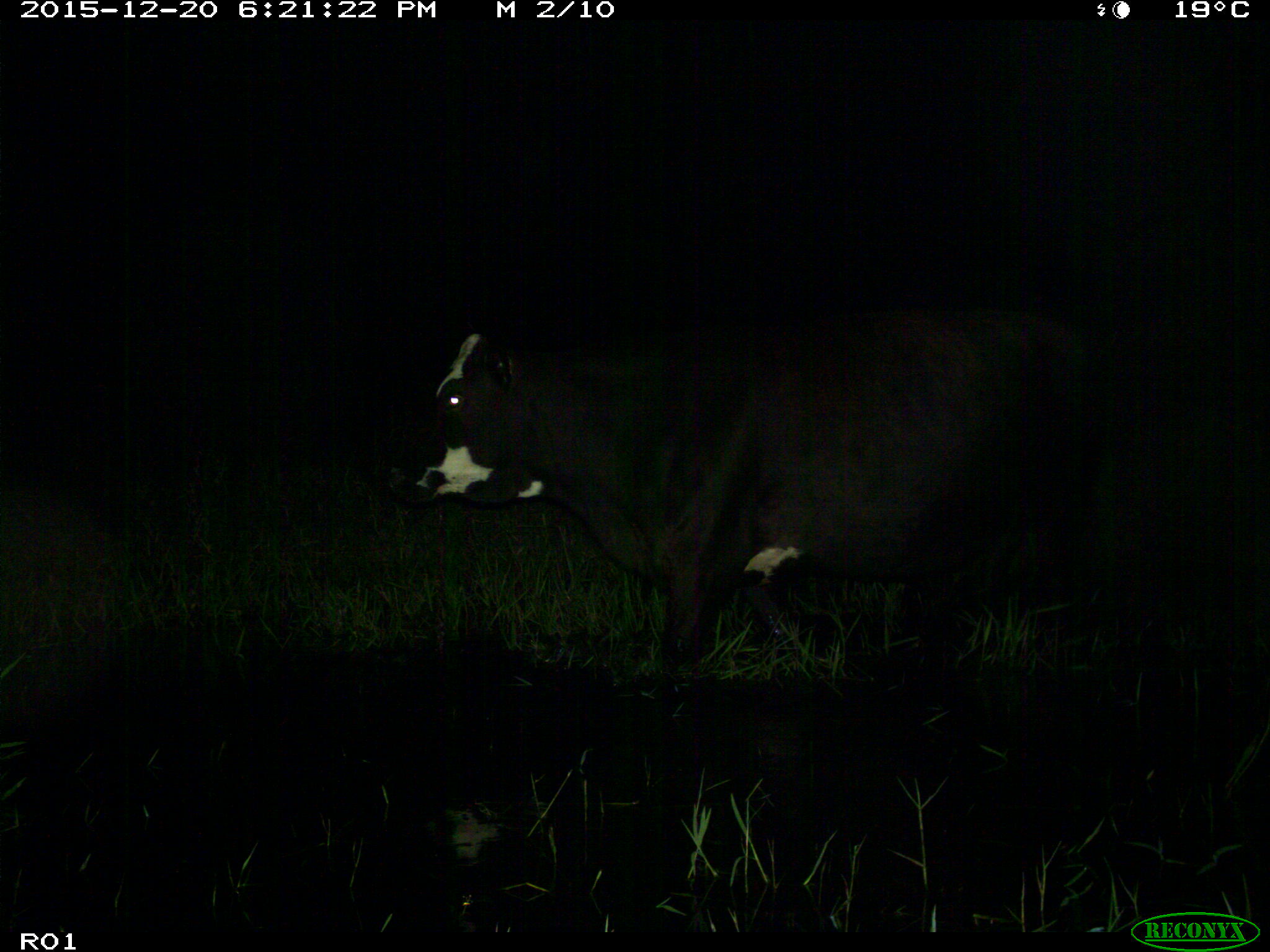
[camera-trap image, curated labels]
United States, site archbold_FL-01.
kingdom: Animalia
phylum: Chordata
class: Mammalia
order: Artiodactyla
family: Bovidae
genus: Bos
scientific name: Bos taurus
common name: domestic cow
Bos taurus (domestic cow).